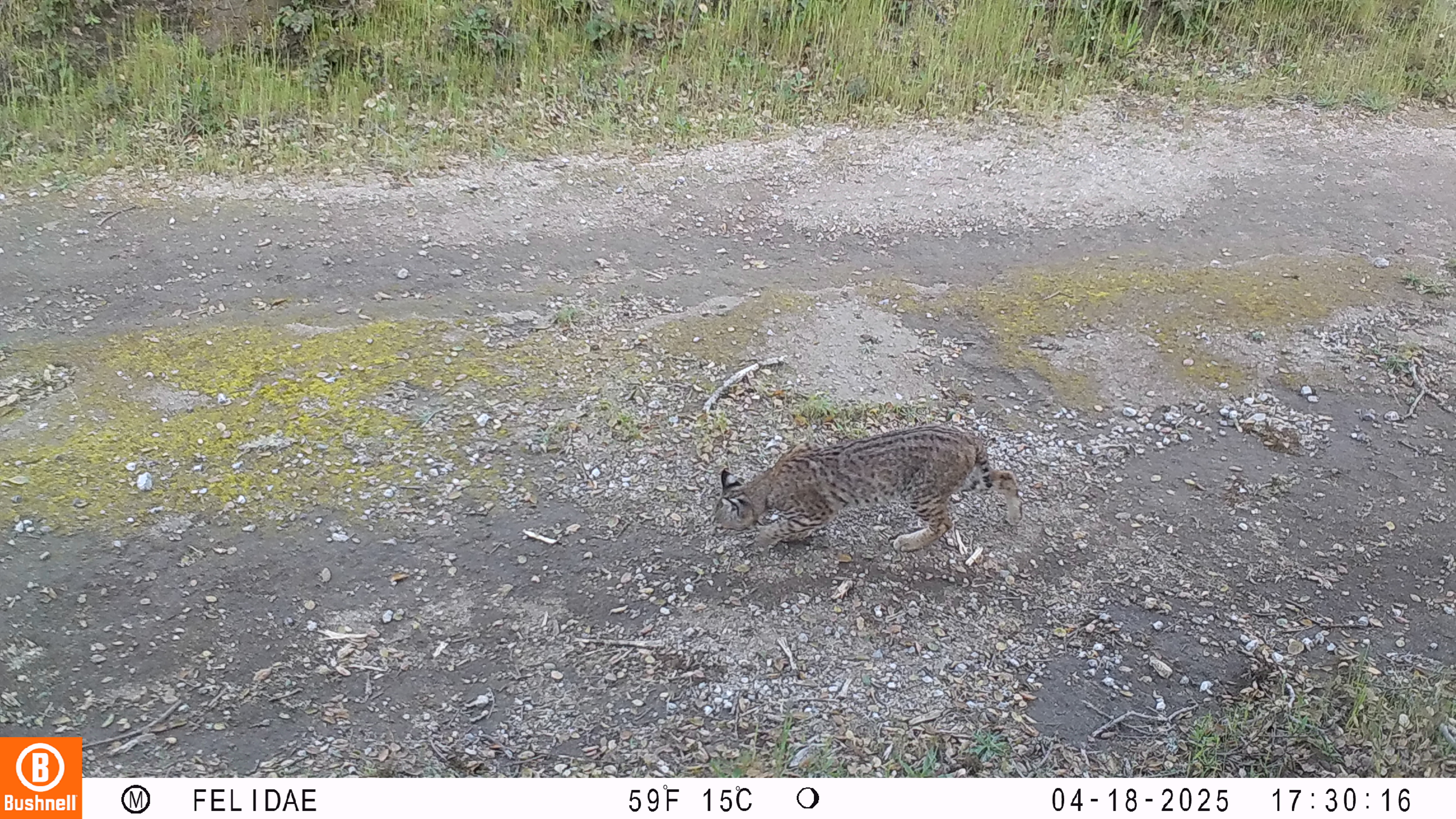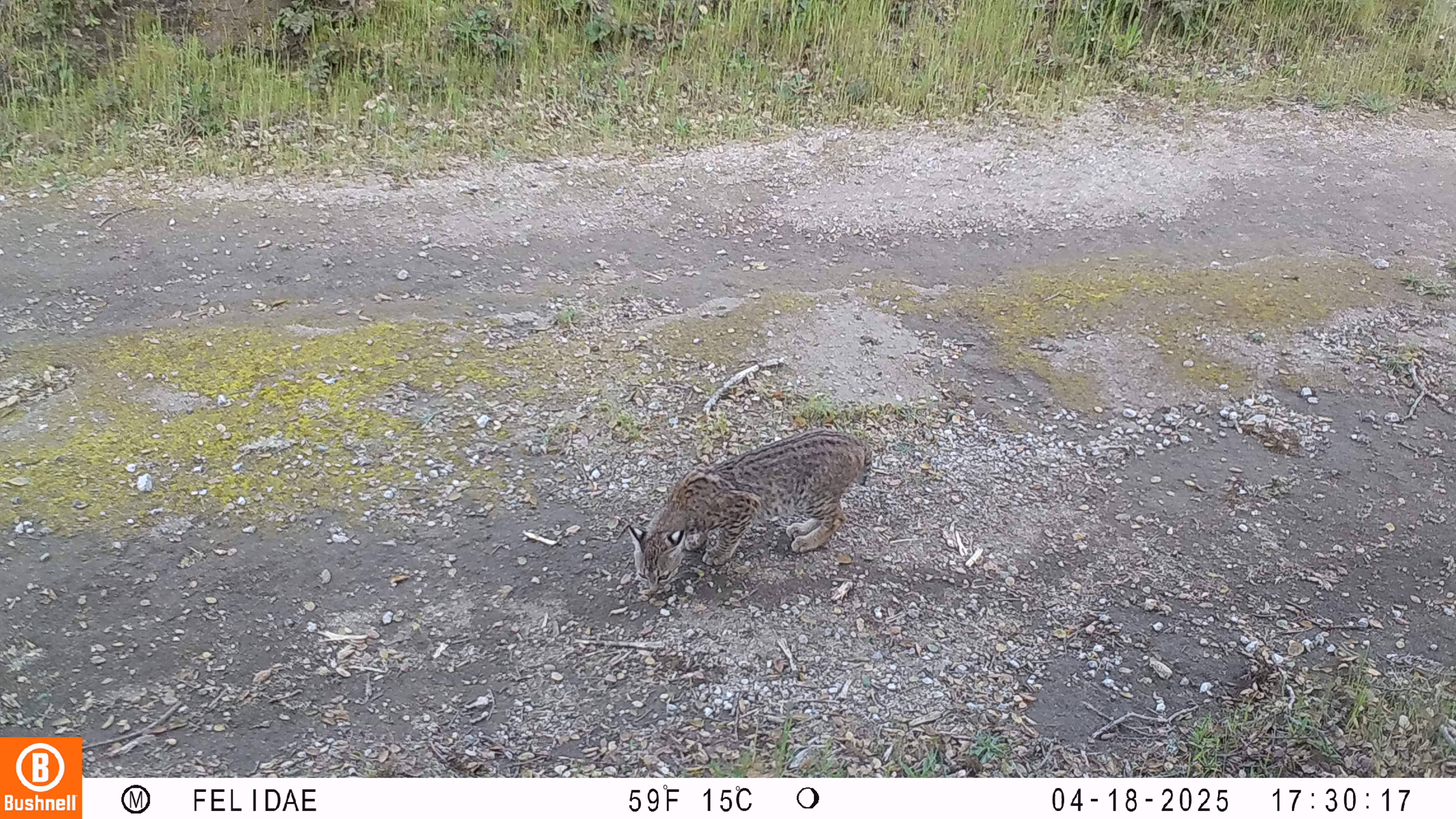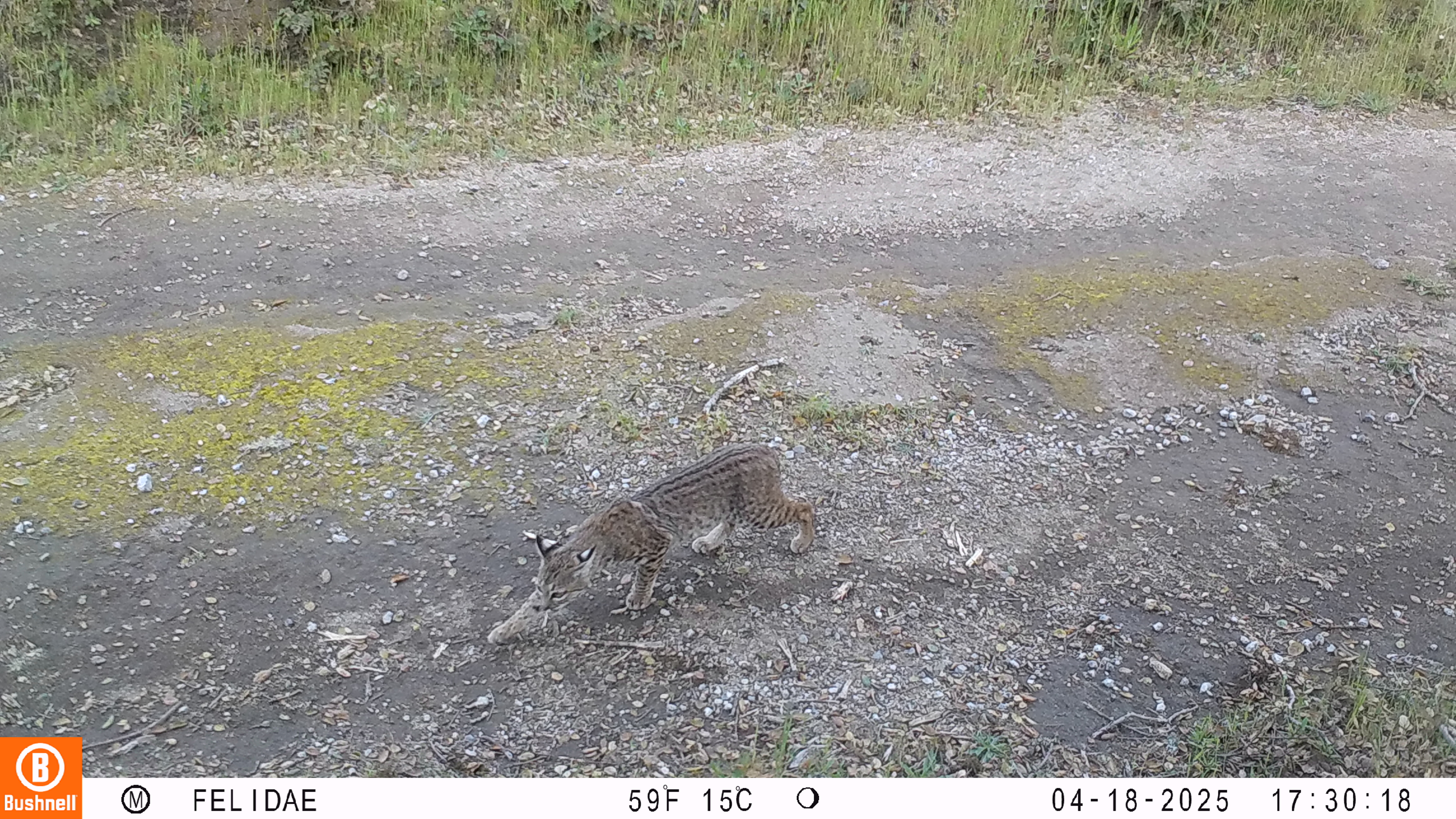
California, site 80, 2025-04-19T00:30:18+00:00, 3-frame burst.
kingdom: Animalia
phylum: Chordata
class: Mammalia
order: Carnivora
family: Felidae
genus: Lynx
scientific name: Lynx rufus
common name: bobcat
Bobcat (Lynx rufus).